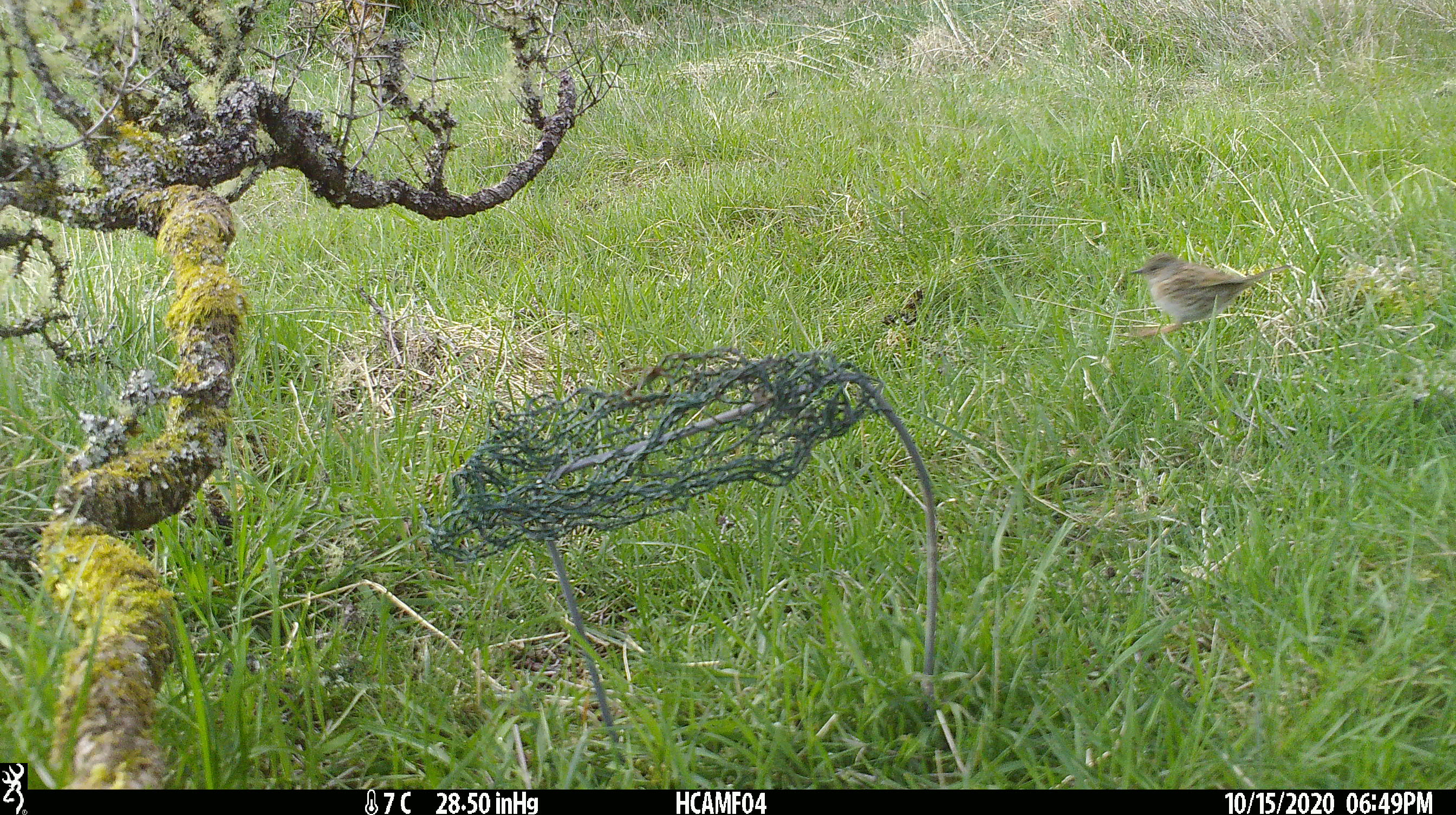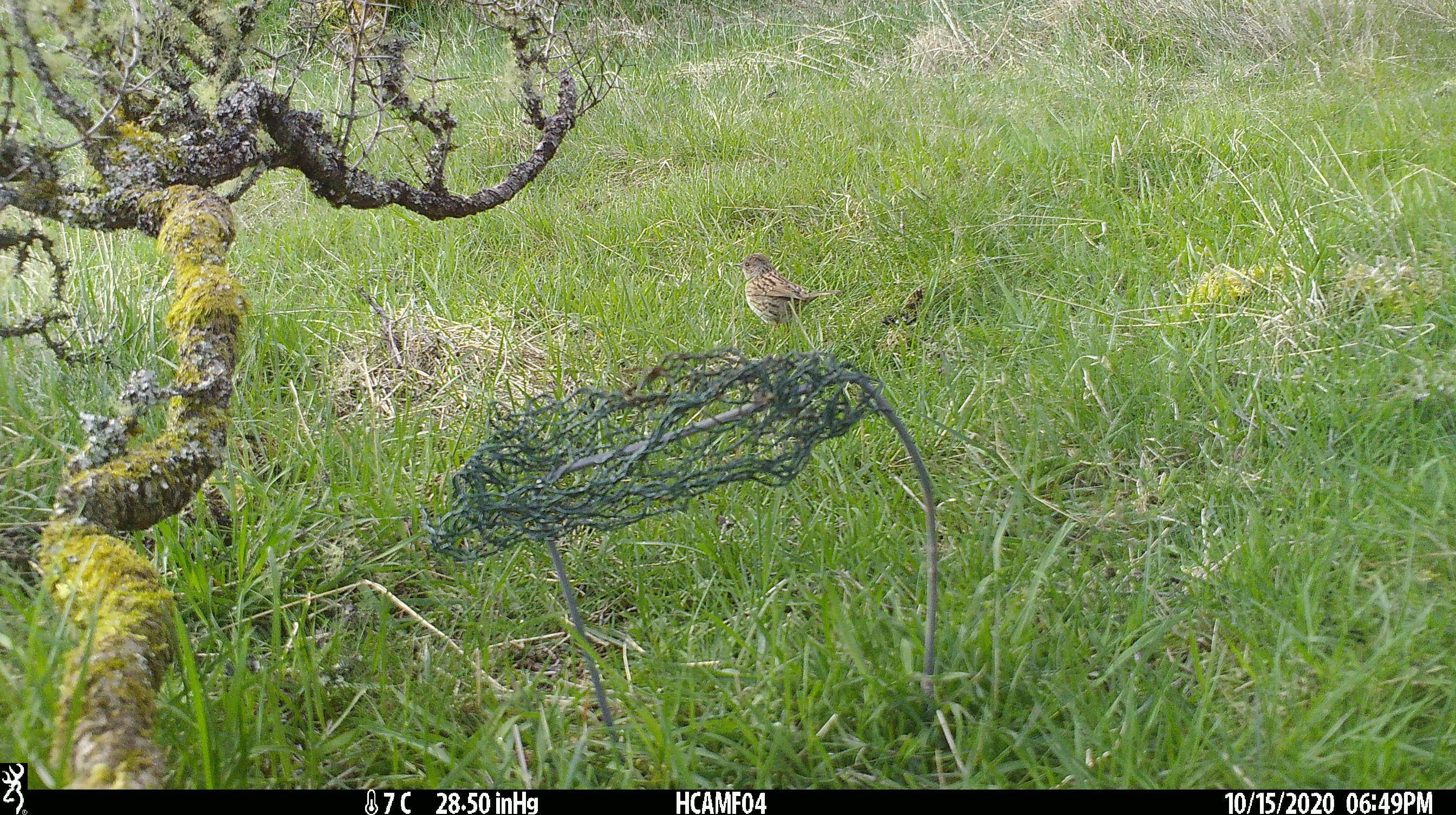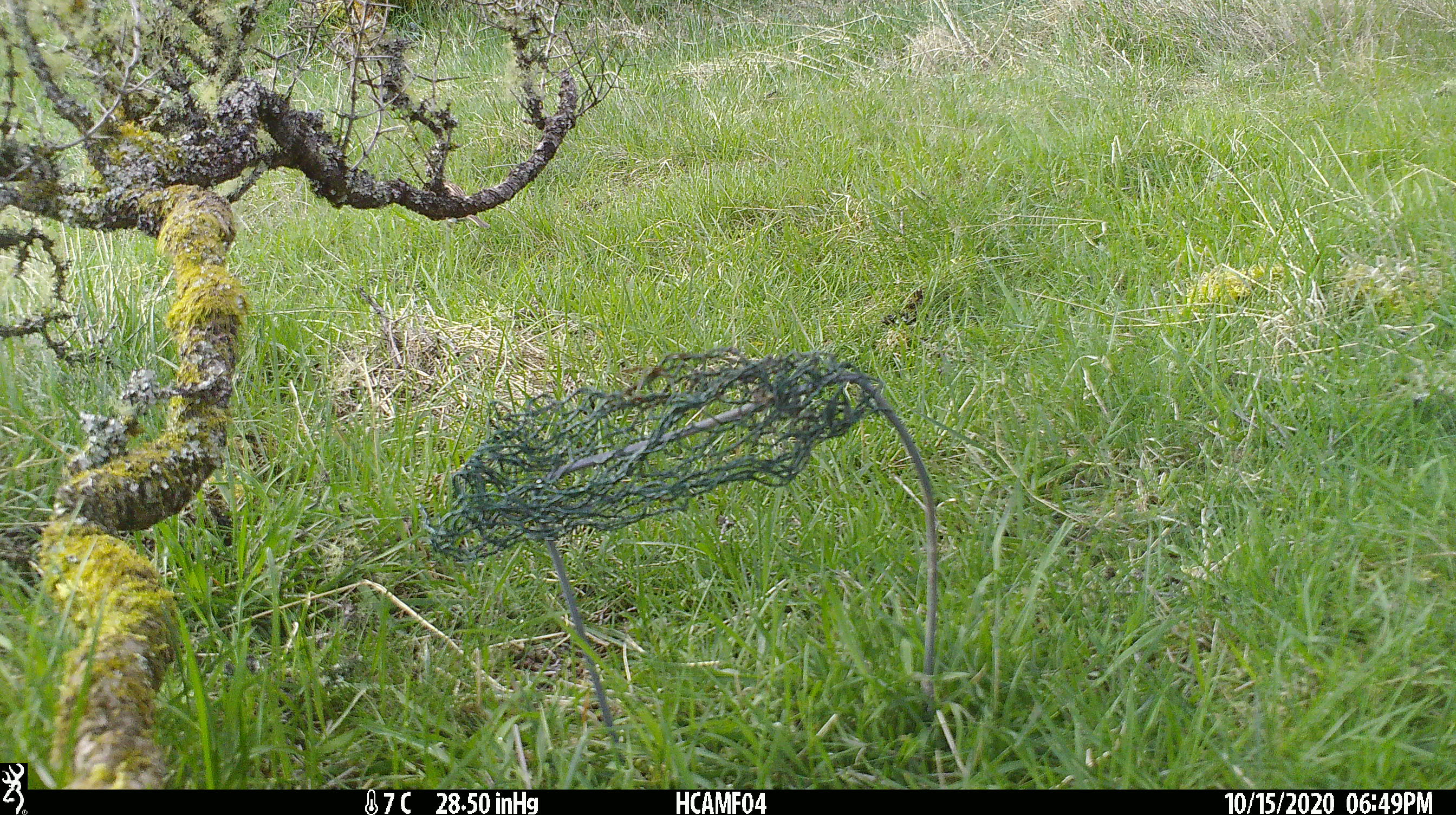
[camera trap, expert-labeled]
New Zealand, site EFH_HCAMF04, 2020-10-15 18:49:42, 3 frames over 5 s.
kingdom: Animalia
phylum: Chordata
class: Aves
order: Passeriformes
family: Prunellidae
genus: Prunella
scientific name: Prunella modularis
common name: dunnock